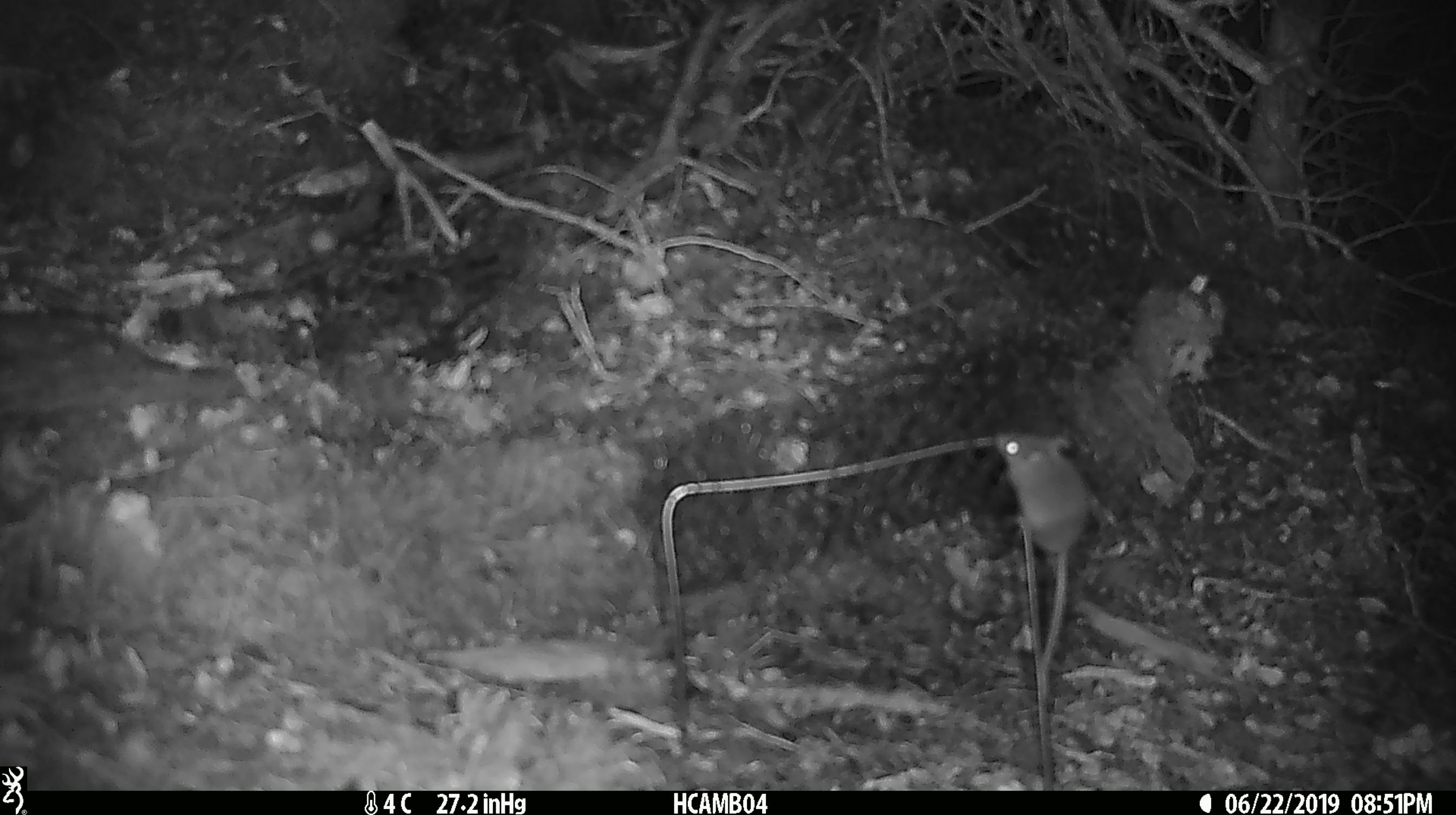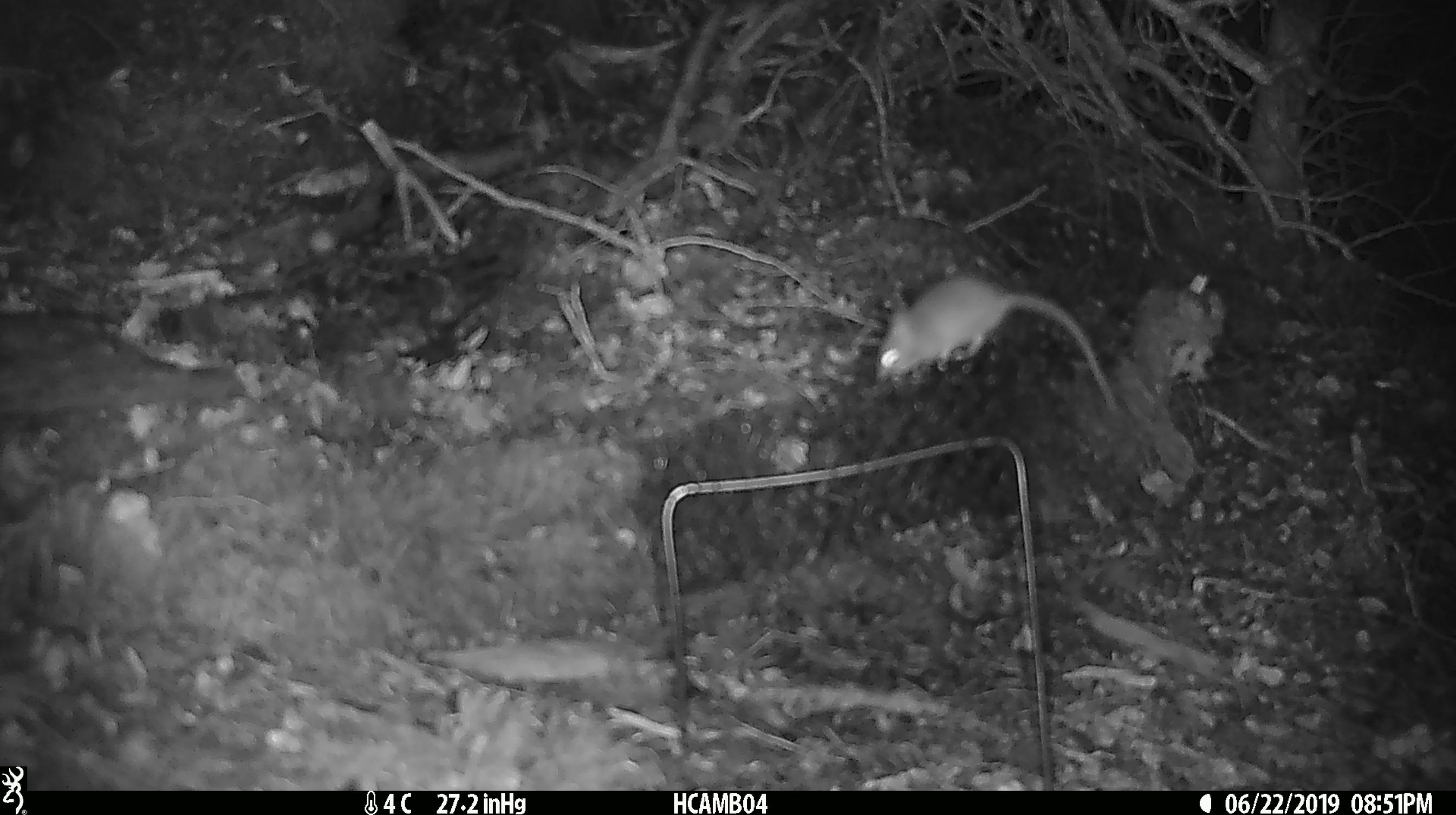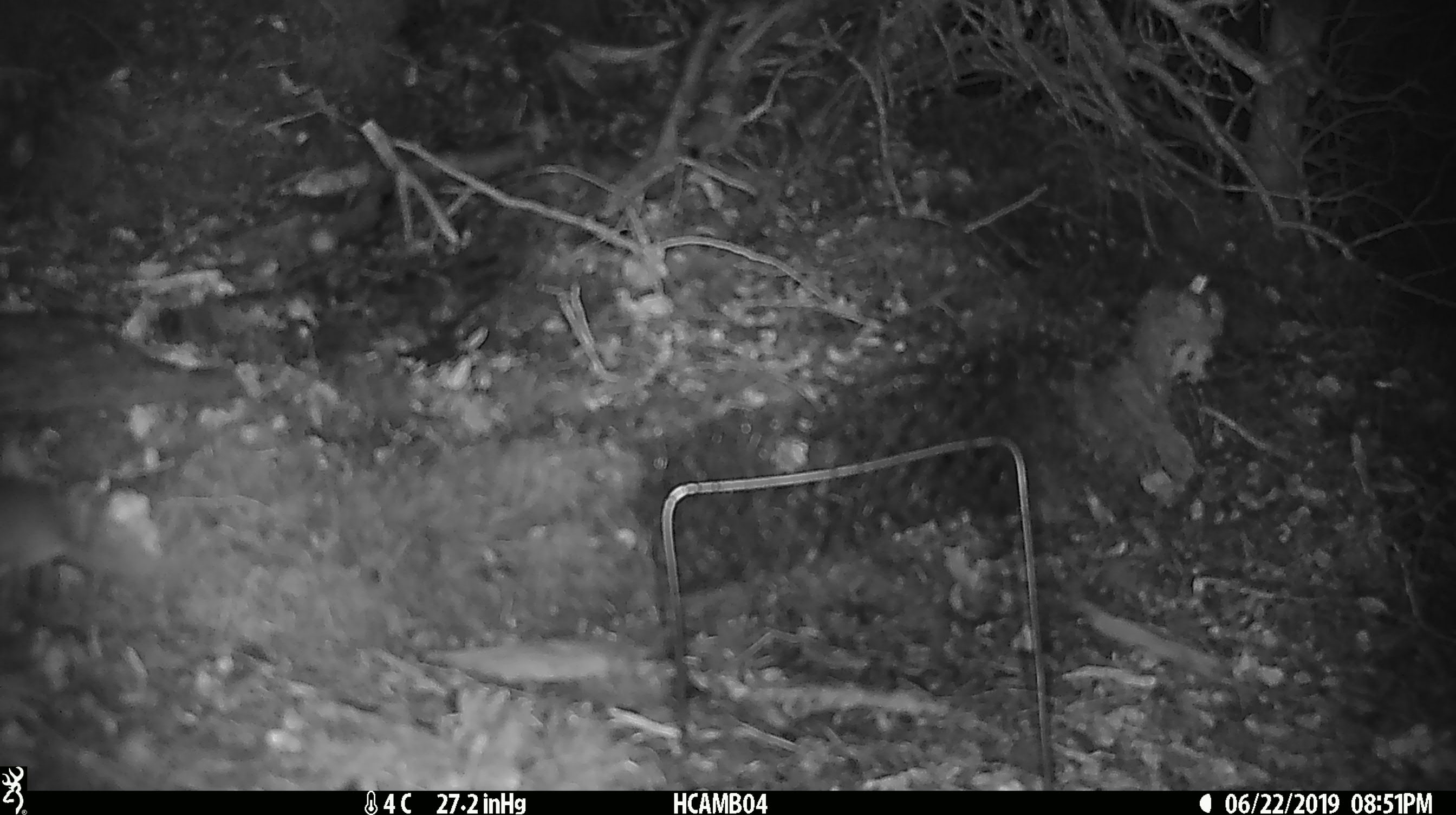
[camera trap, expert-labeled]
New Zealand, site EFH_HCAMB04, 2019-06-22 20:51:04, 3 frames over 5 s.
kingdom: Animalia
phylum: Chordata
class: Mammalia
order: Rodentia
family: Muridae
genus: Mus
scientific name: Mus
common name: mouse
Mouse (Mus).